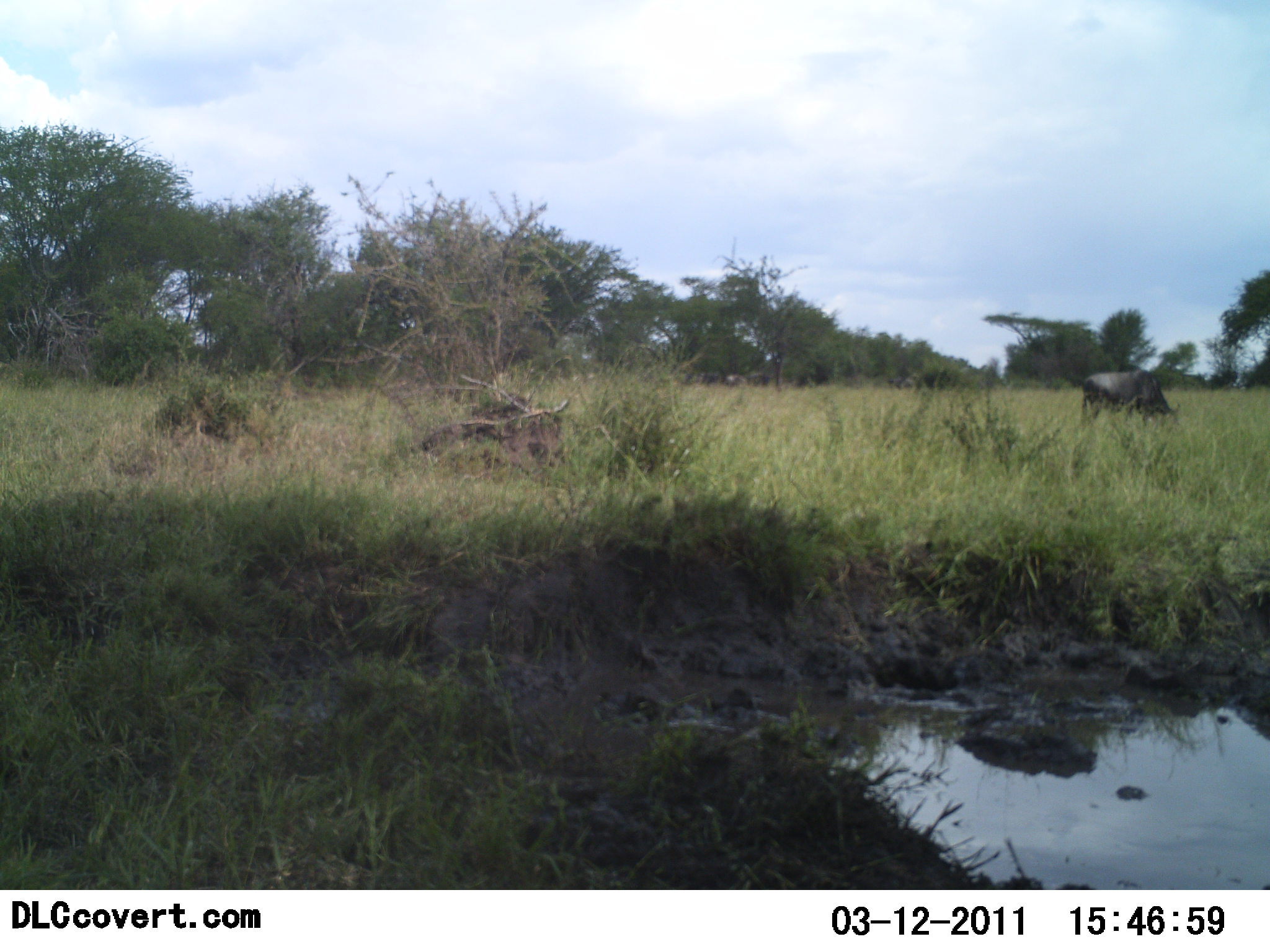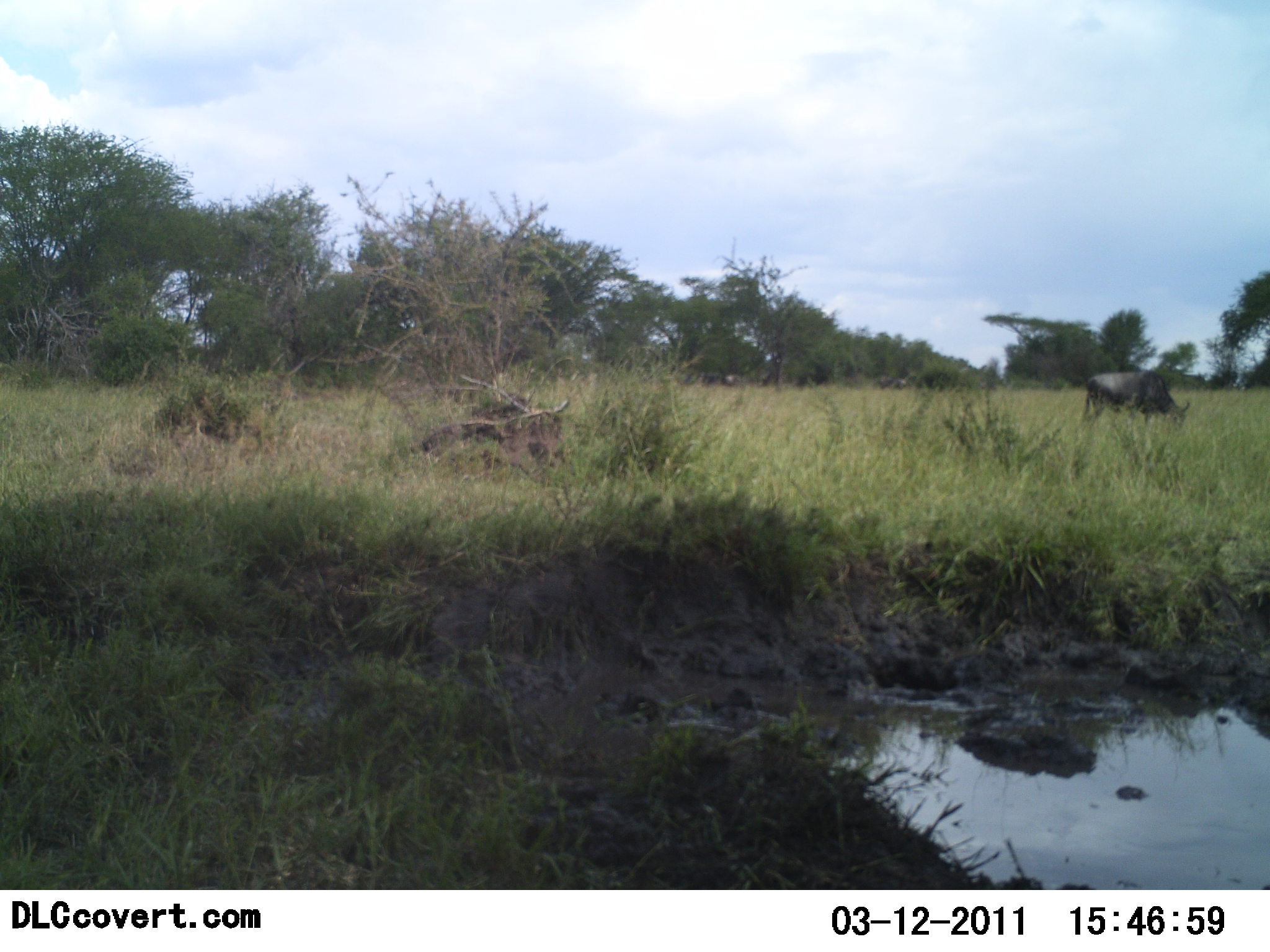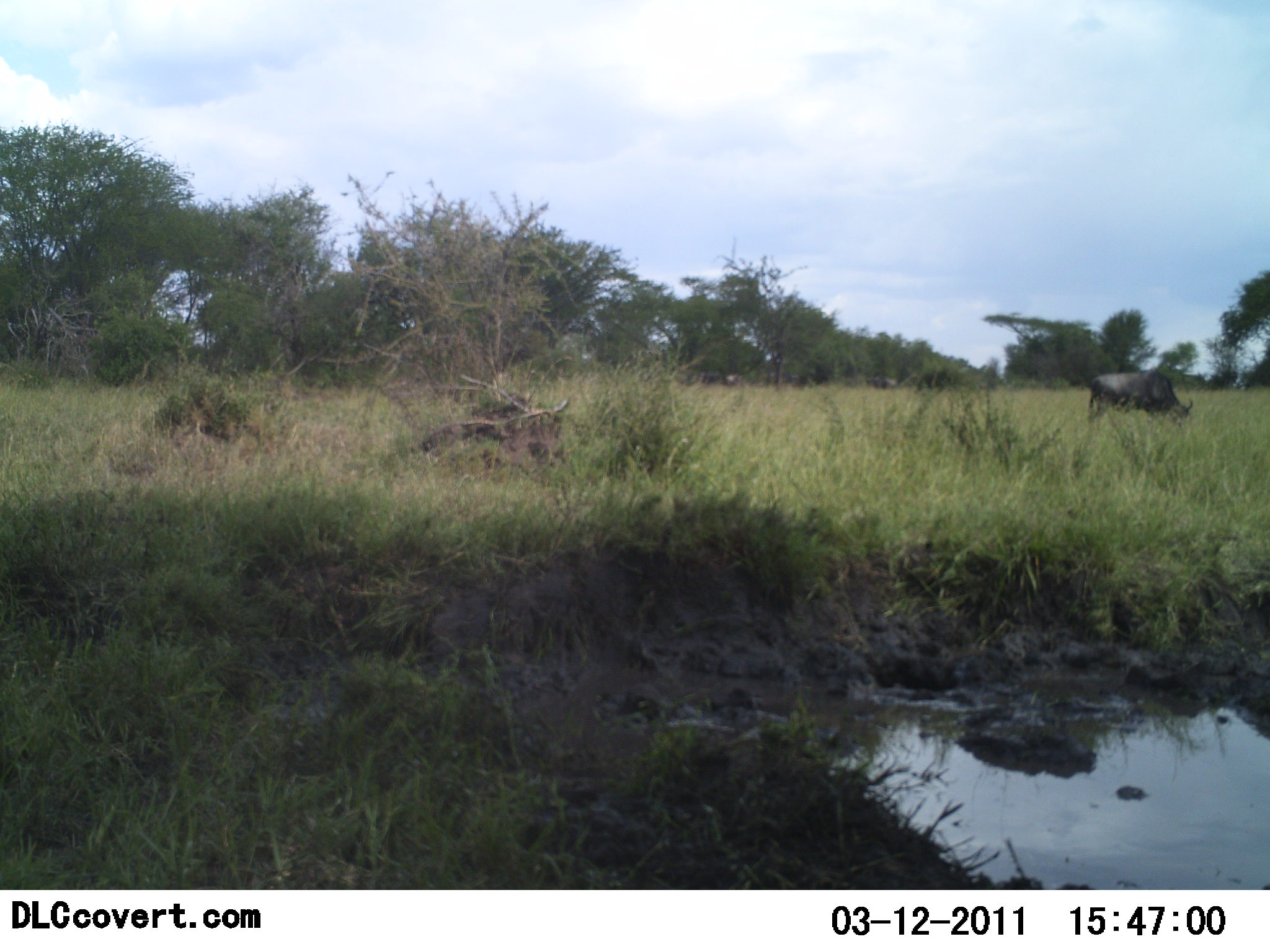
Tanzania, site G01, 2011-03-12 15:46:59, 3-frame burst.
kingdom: Animalia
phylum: Chordata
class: Mammalia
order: Artiodactyla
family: Bovidae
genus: Connochaetes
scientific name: Connochaetes taurinus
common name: blue wildebeest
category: wildebeest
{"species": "wildebeest (blue wildebeest) (Connochaetes taurinus)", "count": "2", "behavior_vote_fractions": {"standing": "8%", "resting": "8%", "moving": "17%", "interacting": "0%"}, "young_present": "0%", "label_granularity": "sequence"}